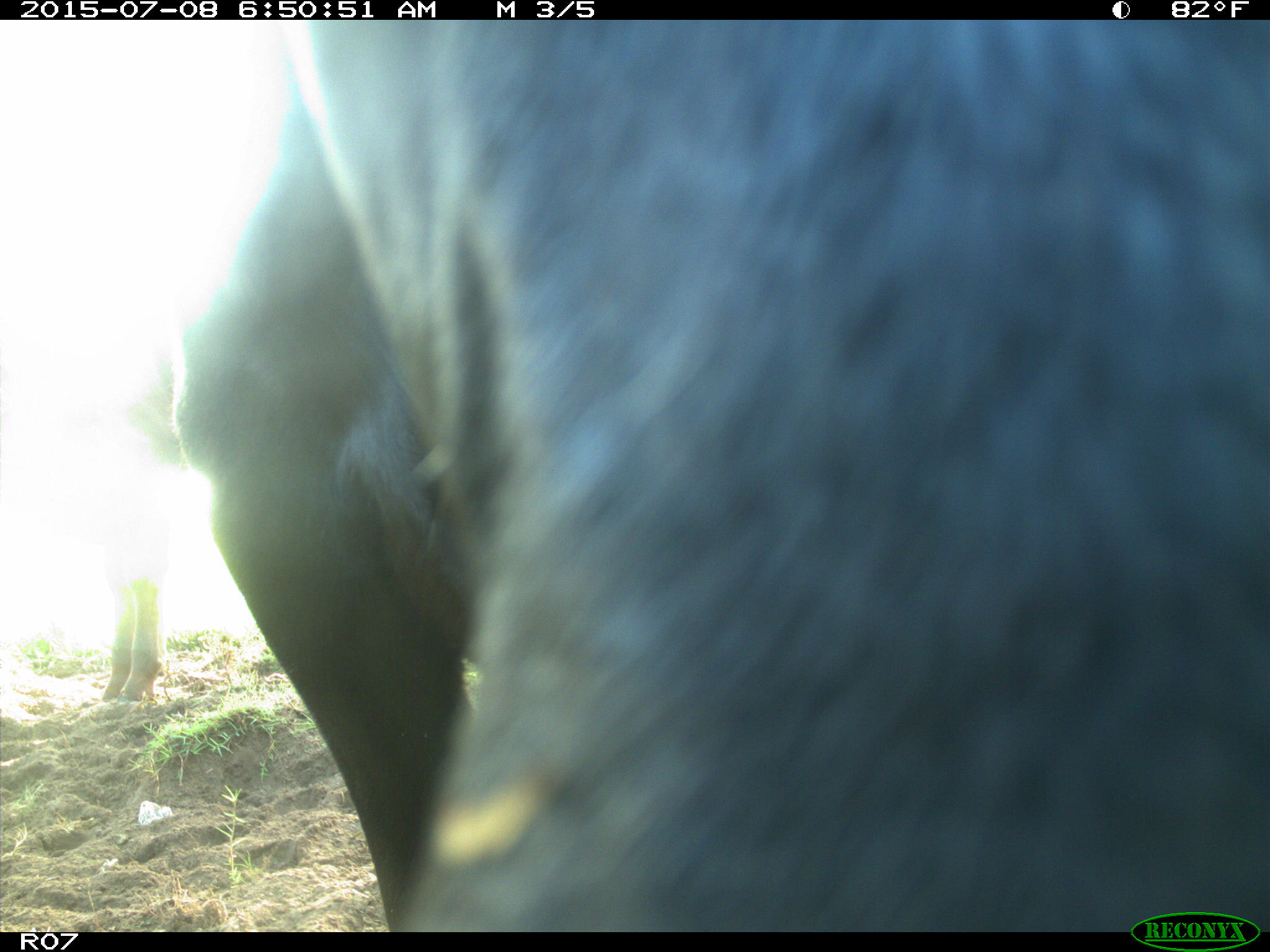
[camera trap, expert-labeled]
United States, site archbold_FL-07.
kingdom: Animalia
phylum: Chordata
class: Mammalia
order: Artiodactyla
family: Bovidae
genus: Bos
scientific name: Bos taurus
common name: domestic cow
Bos taurus (domestic cow).